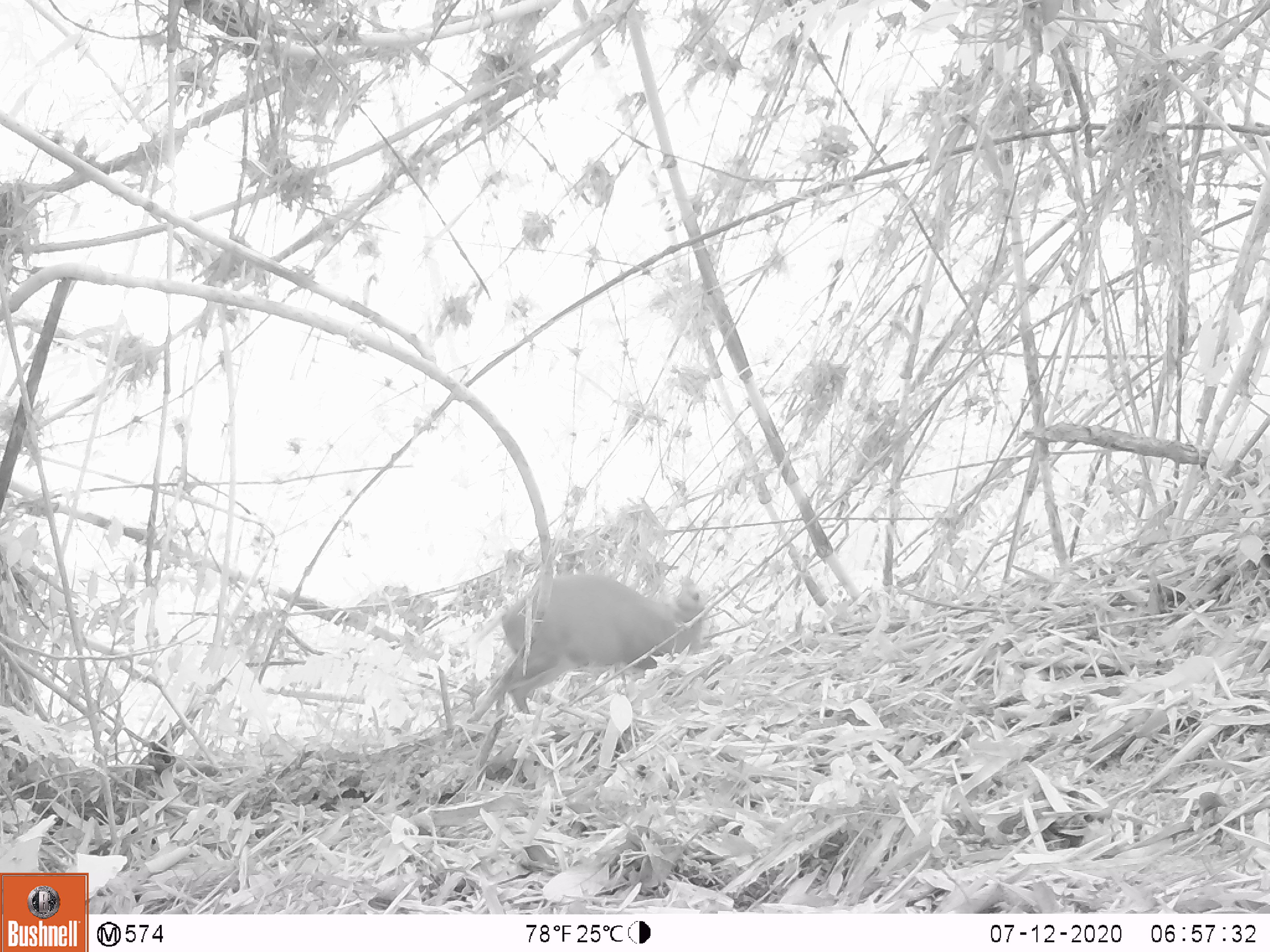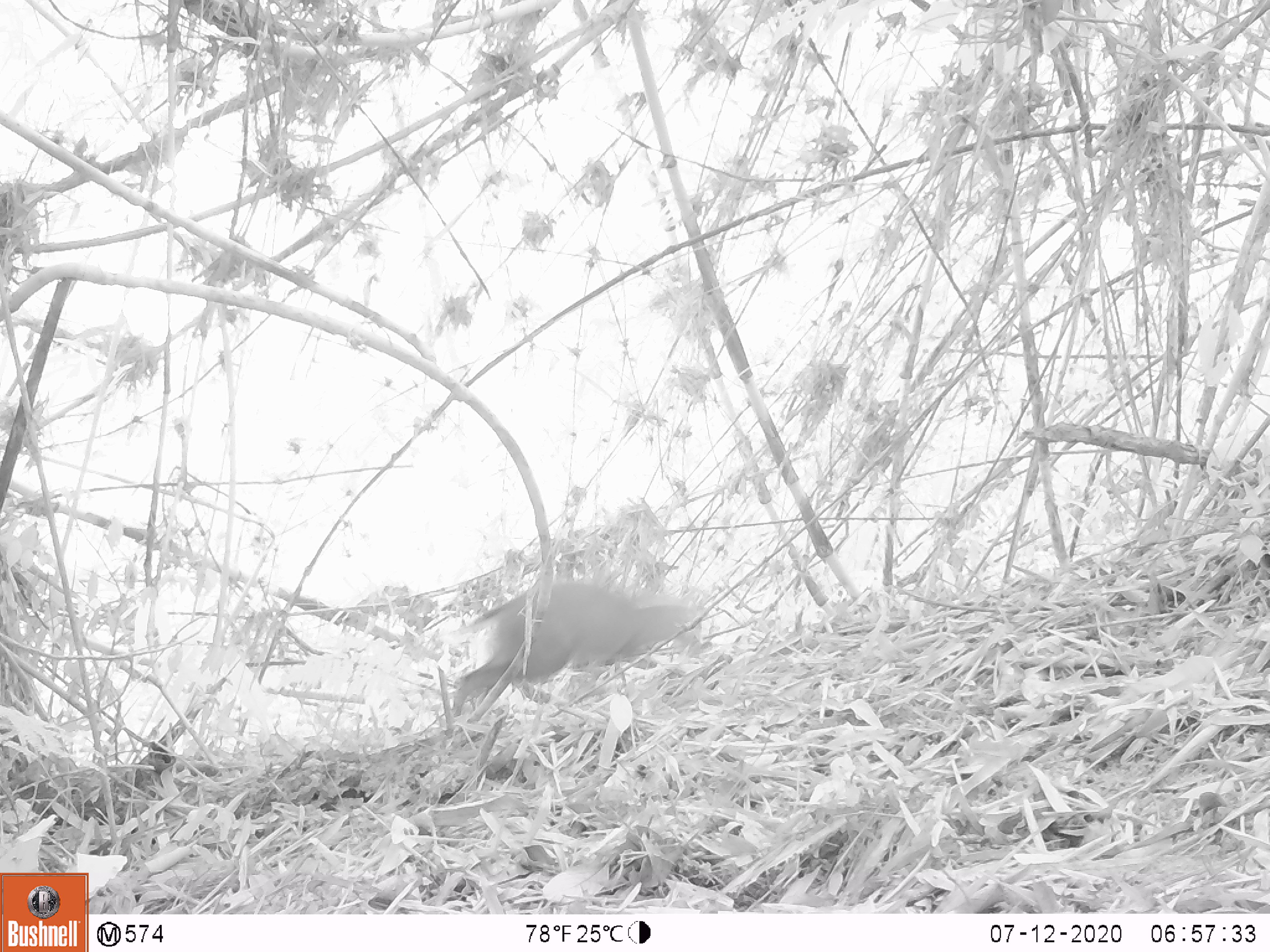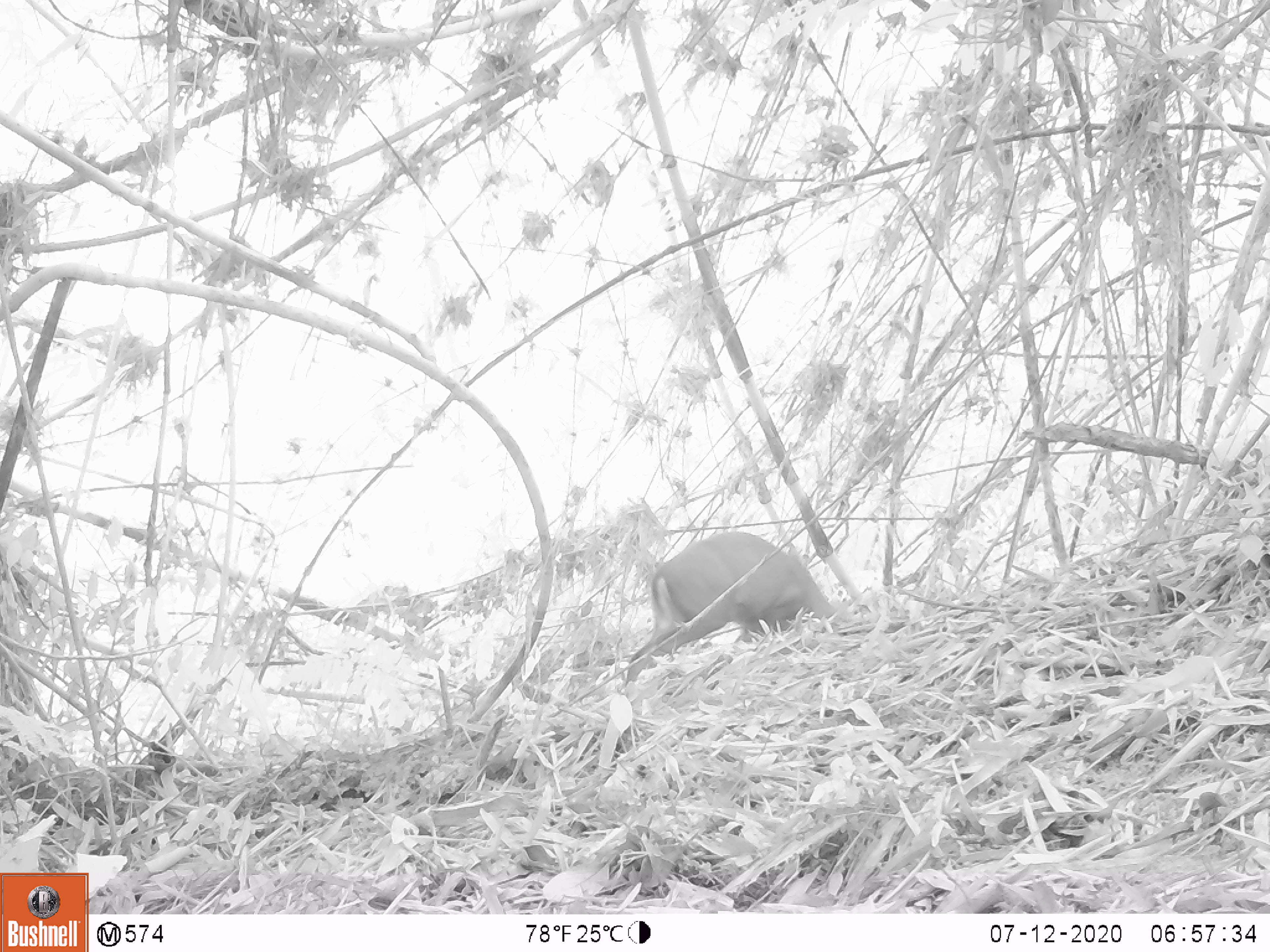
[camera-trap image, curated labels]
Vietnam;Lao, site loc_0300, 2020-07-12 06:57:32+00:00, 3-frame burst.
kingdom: Animalia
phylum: Chordata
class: Mammalia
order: Artiodactyla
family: Cervidae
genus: Muntiacus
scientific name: Muntiacus rooseveltorum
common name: roosevelt's muntjac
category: roosevelts muntjac group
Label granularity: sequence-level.